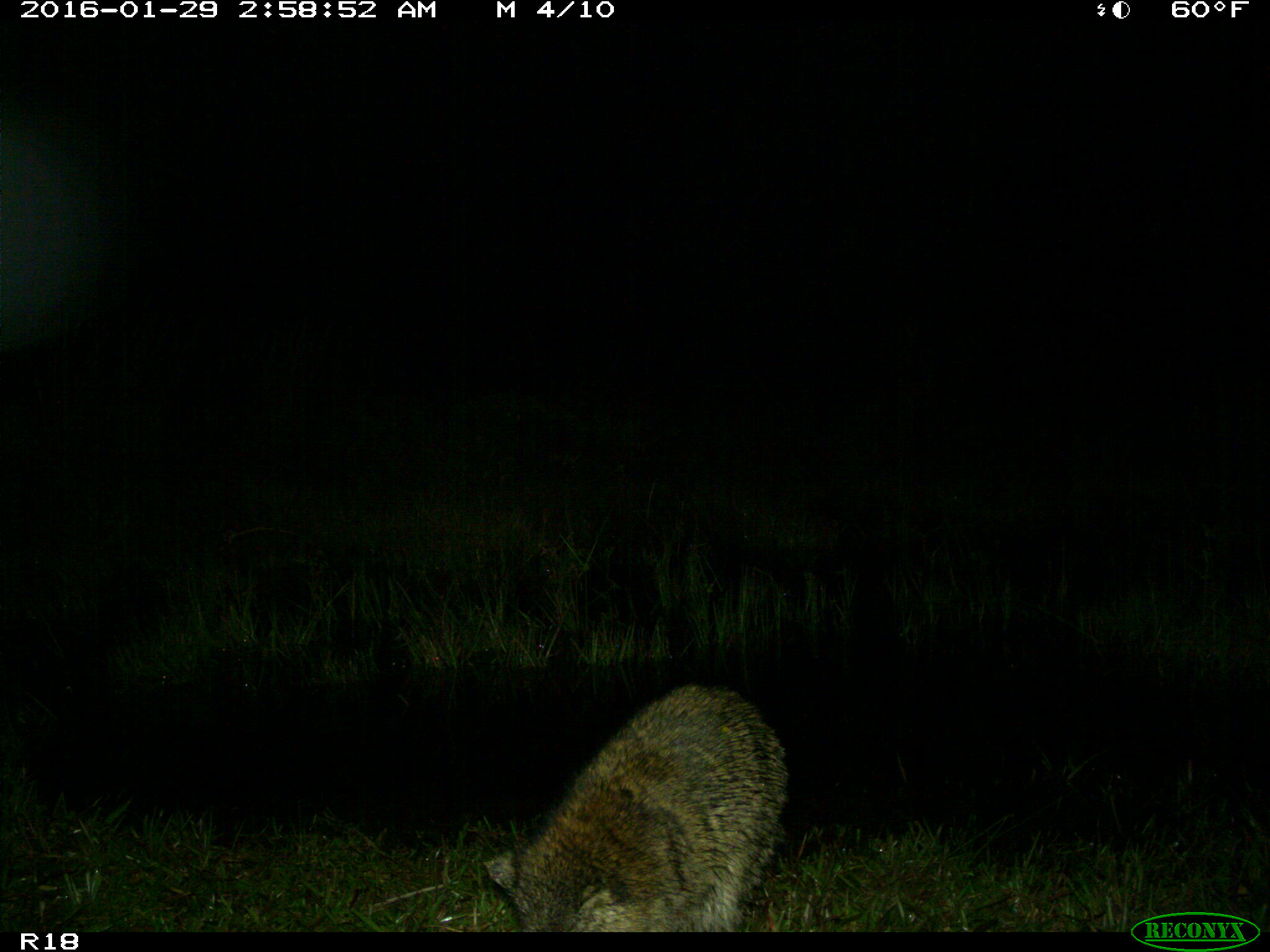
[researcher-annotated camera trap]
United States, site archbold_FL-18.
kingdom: Animalia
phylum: Chordata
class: Mammalia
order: Carnivora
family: Procyonidae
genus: Procyon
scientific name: Procyon lotor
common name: common raccoon